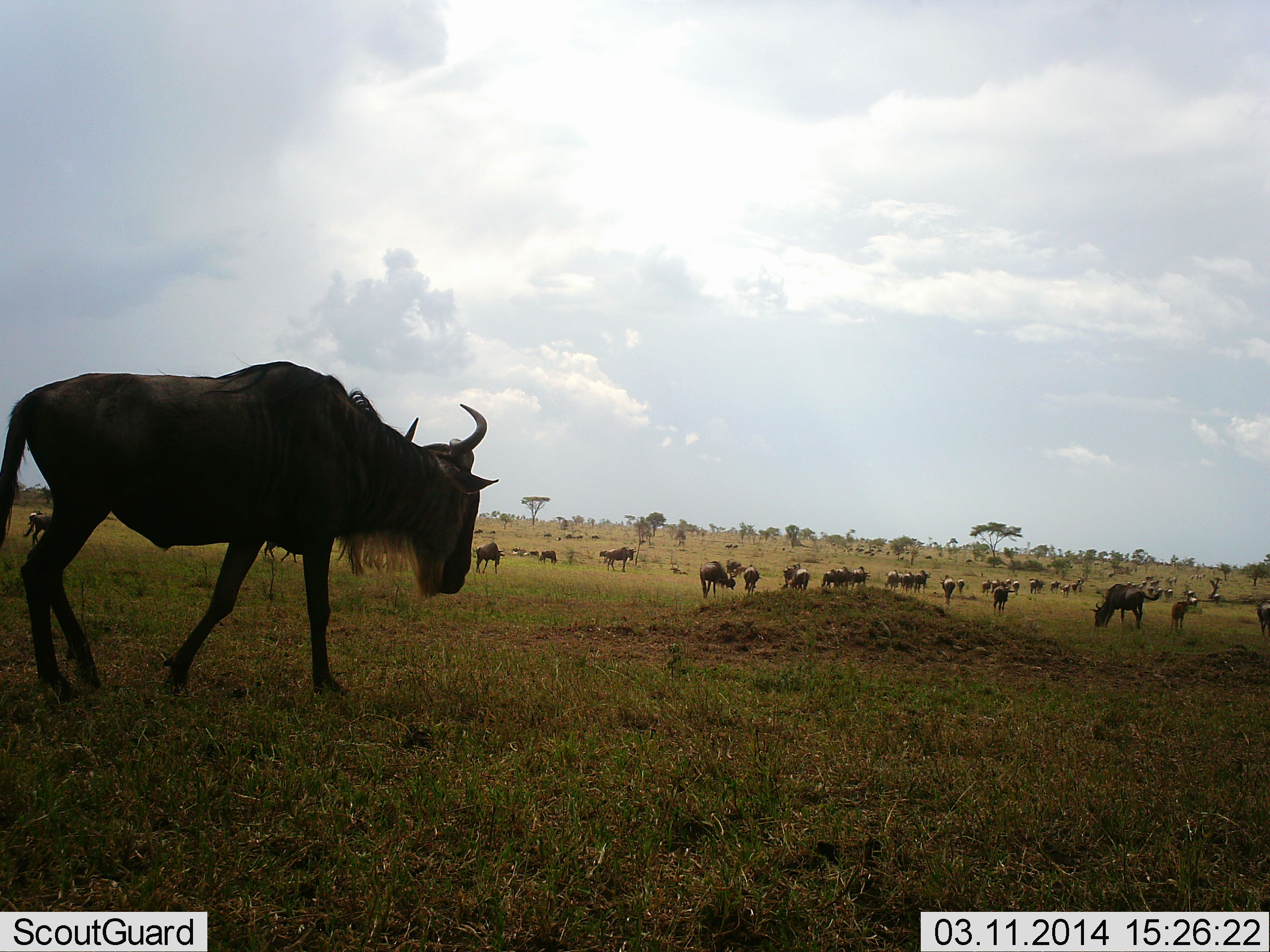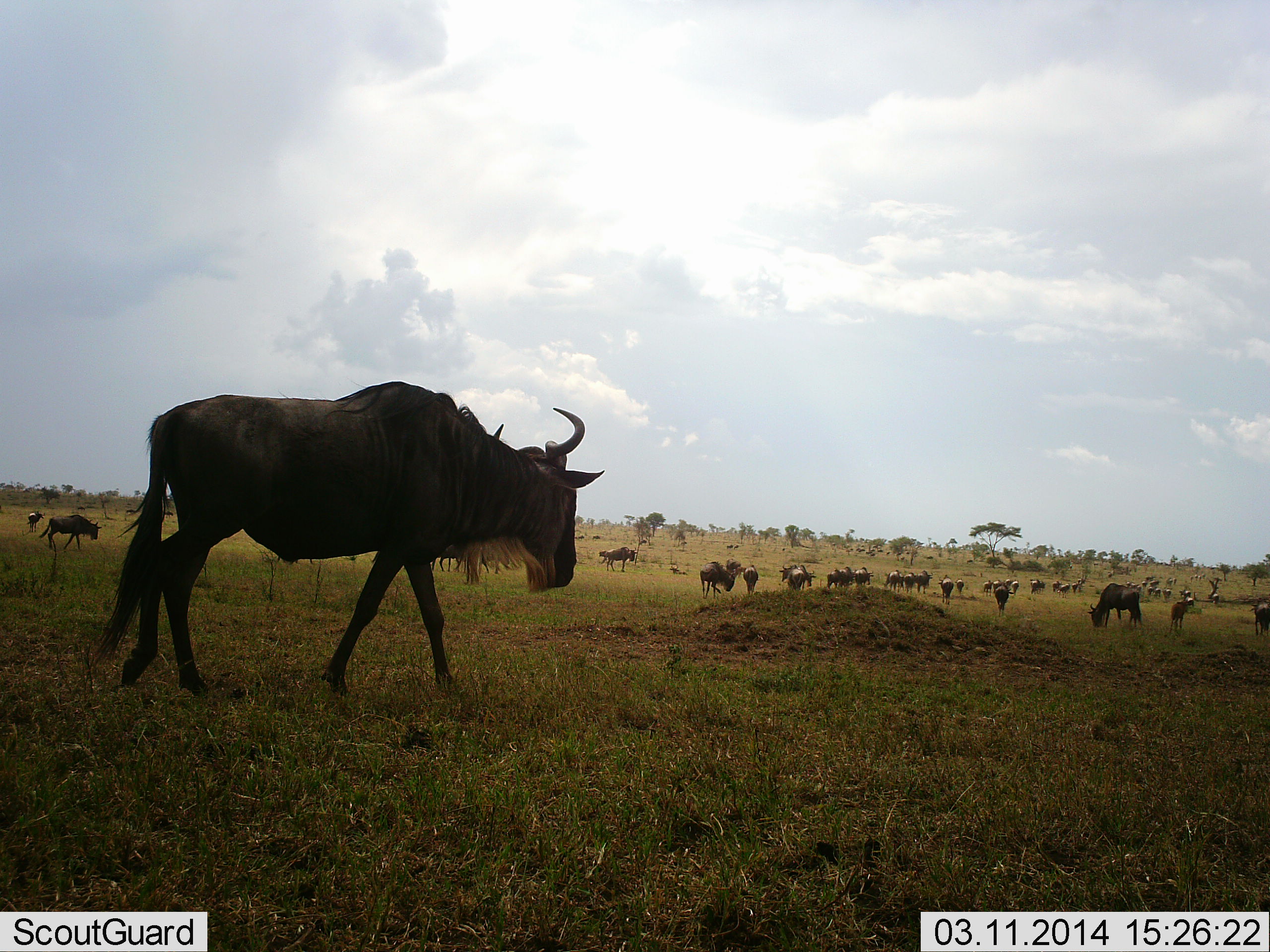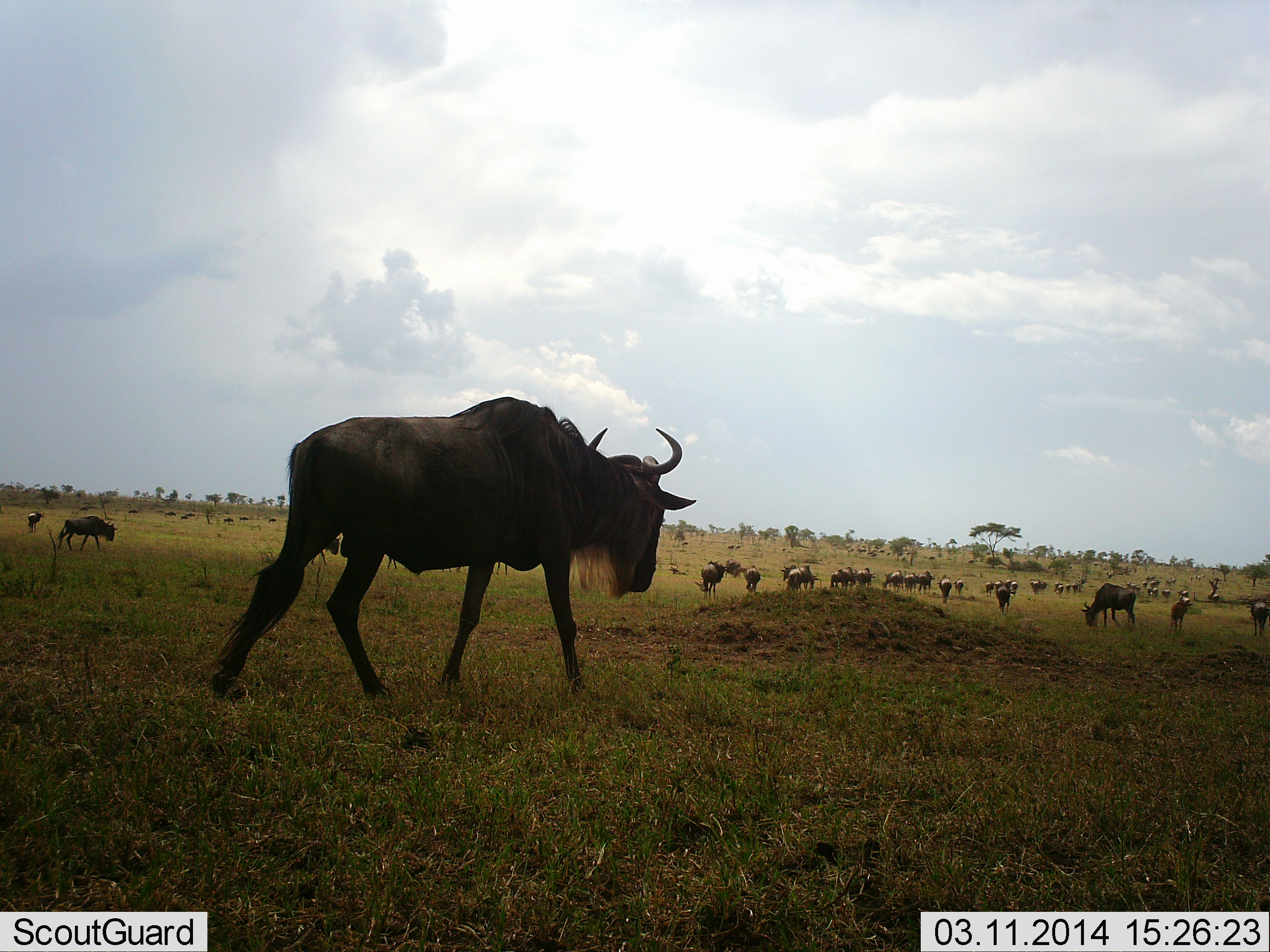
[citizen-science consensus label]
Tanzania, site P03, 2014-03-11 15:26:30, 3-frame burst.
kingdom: Animalia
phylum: Chordata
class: Mammalia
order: Artiodactyla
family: Bovidae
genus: Connochaetes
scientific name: Connochaetes taurinus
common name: blue wildebeest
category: wildebeest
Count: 11-50.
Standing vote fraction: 50%.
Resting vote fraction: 0%.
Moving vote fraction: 70%.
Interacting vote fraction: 0%.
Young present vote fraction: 0%.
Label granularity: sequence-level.